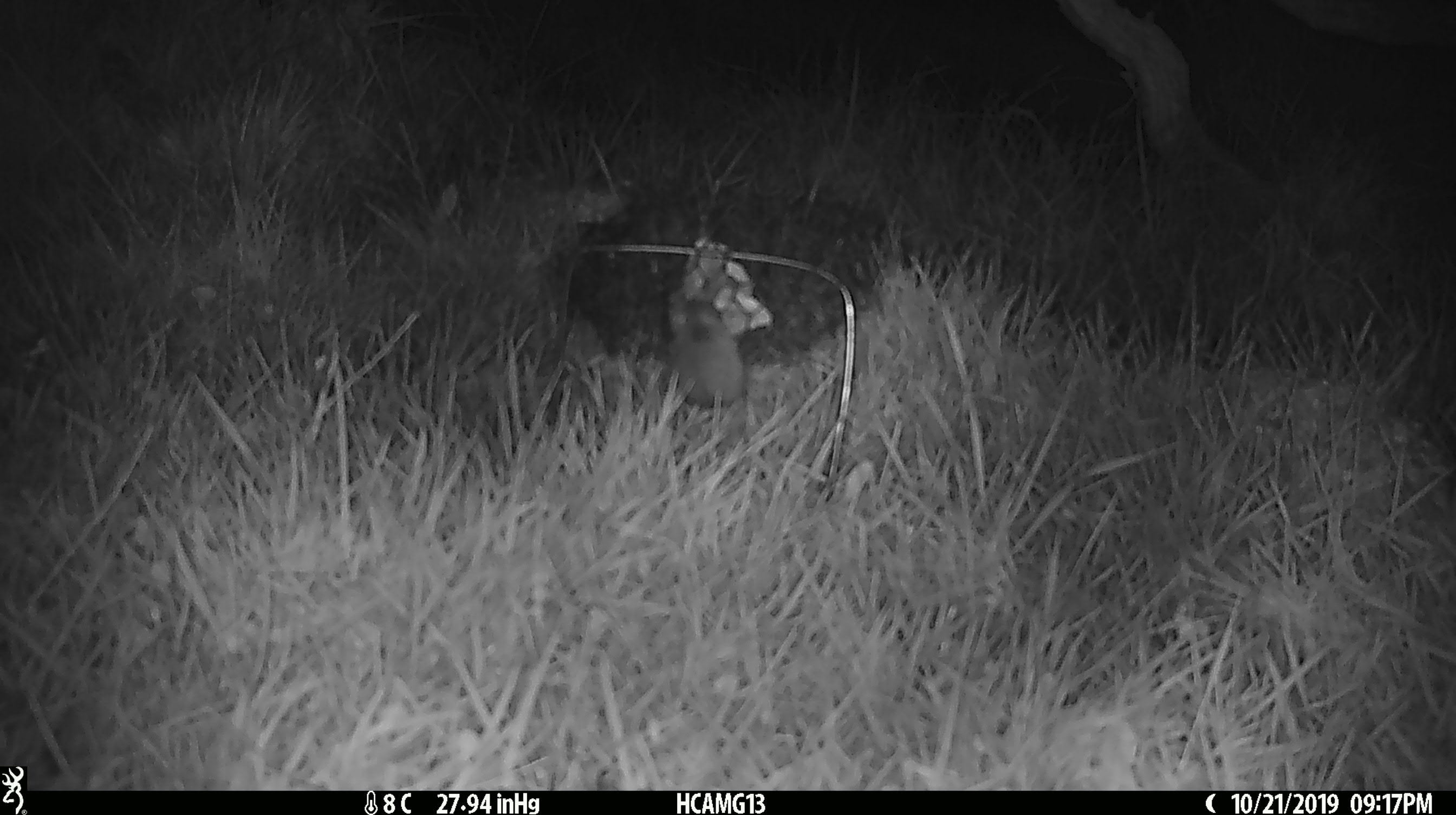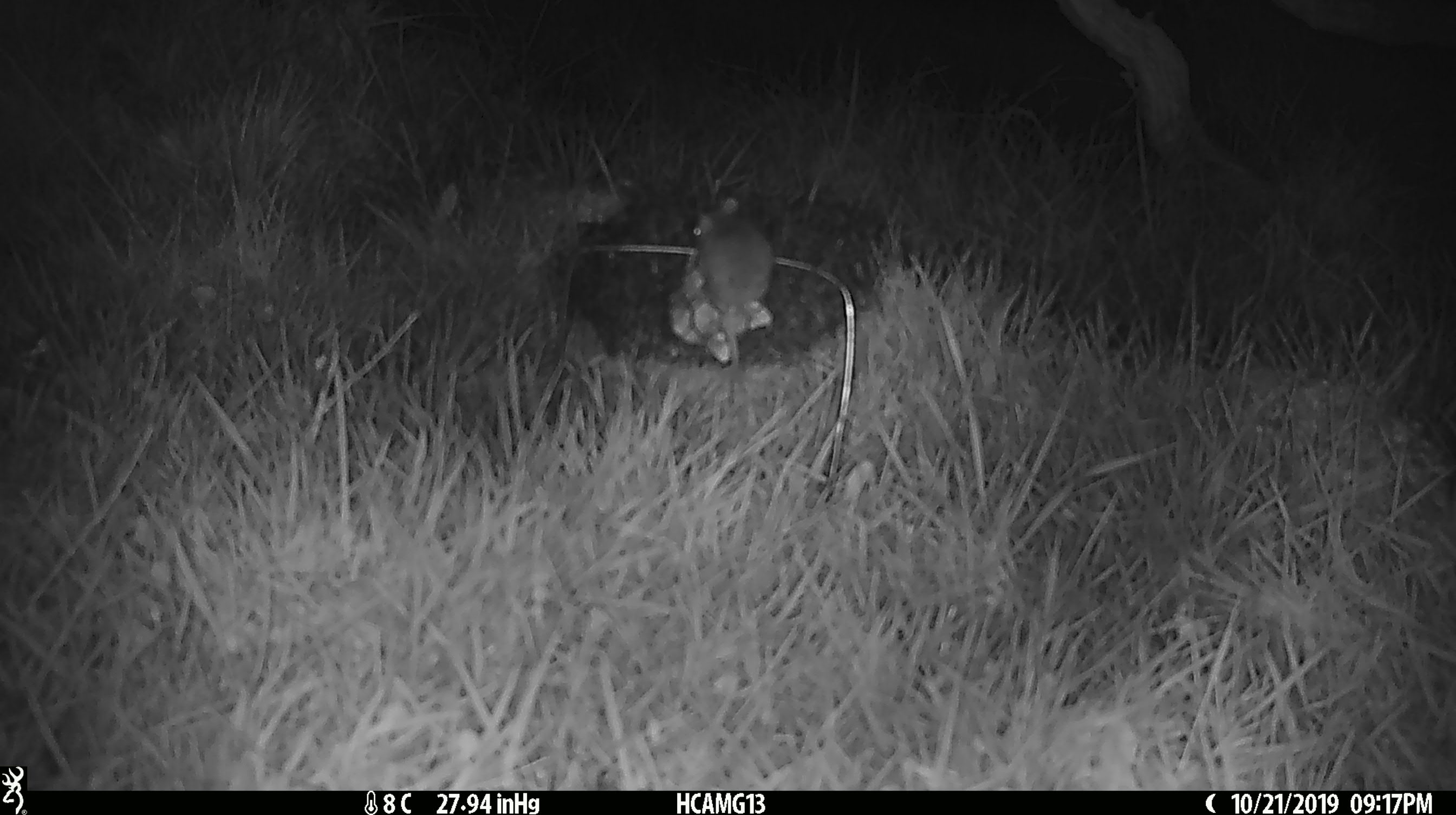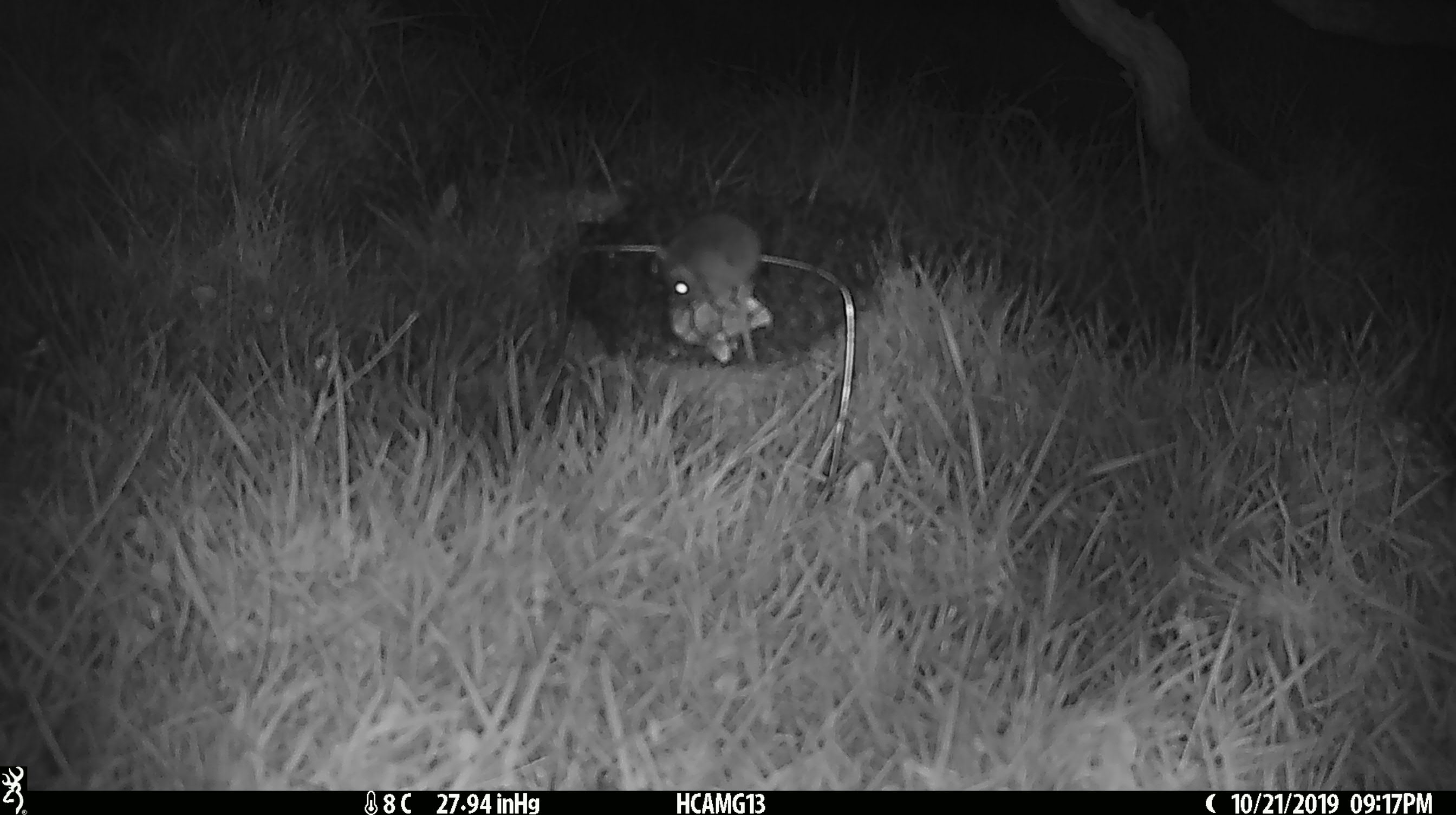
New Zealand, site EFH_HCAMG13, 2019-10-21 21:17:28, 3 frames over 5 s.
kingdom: Animalia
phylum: Chordata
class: Mammalia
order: Rodentia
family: Muridae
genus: Mus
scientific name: Mus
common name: mouse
Mouse (Mus).